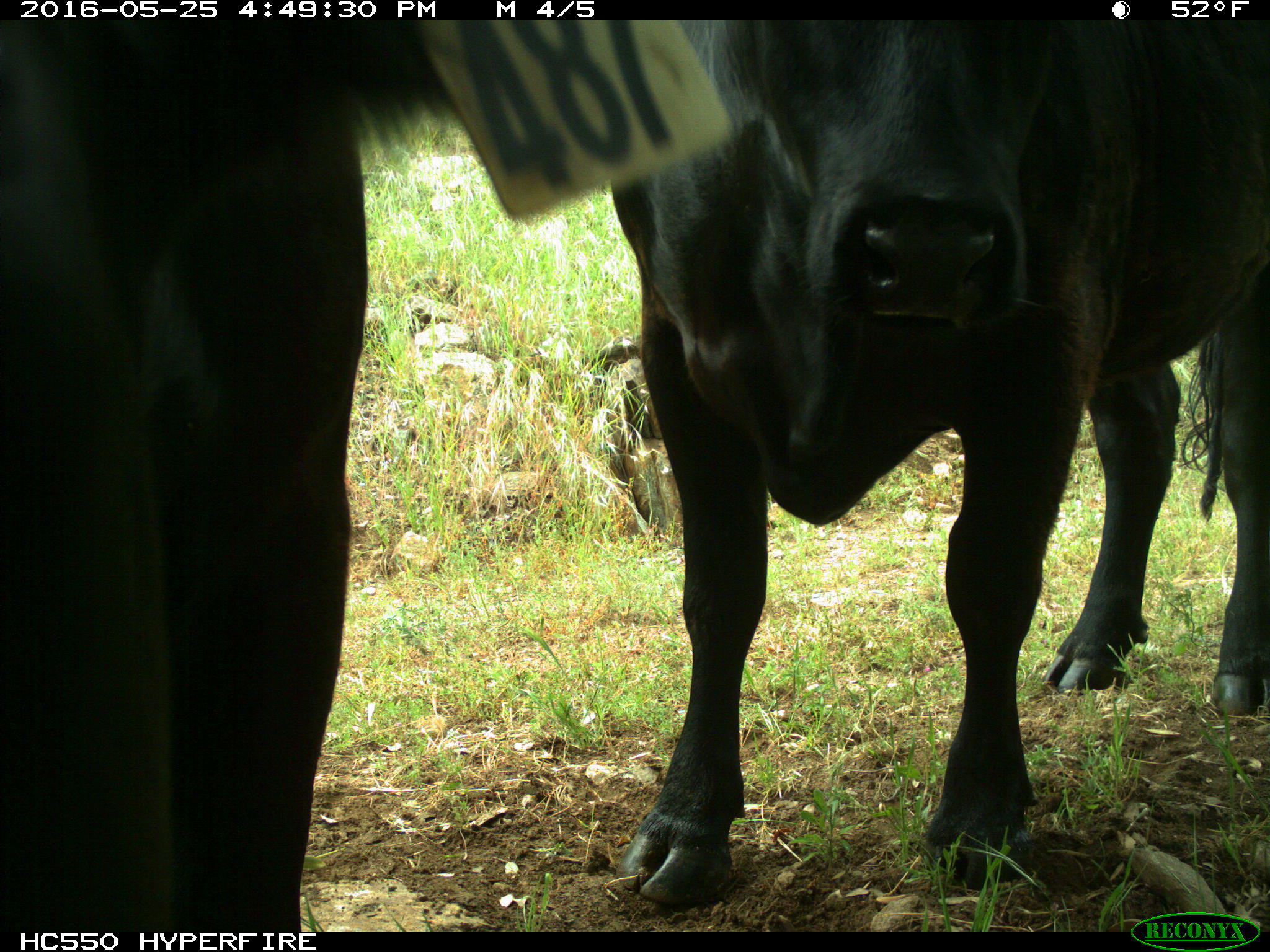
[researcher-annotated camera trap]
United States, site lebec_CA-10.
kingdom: Animalia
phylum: Chordata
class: Mammalia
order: Artiodactyla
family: Bovidae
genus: Bos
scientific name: Bos taurus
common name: domestic cow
Bos taurus (domestic cow).